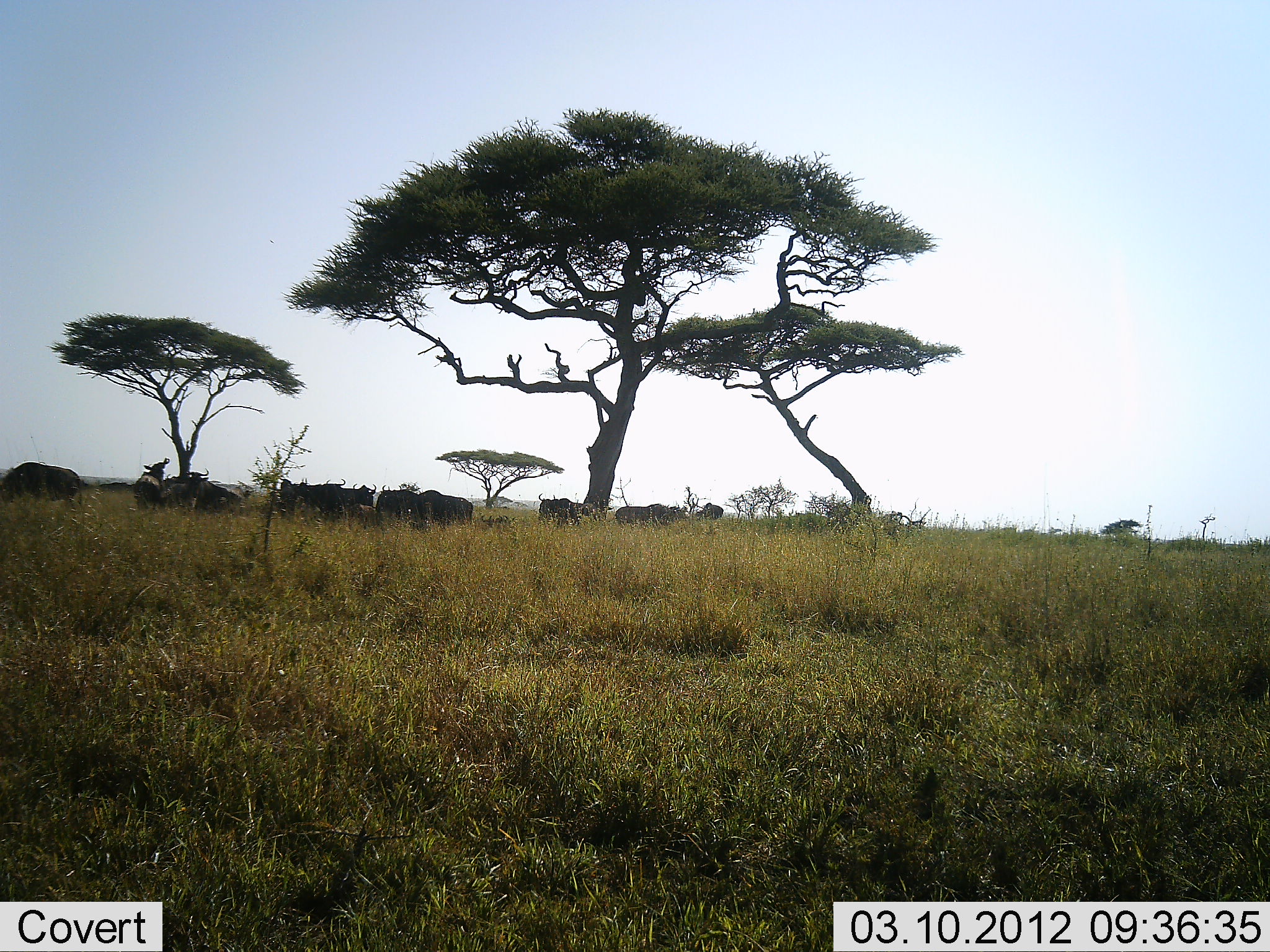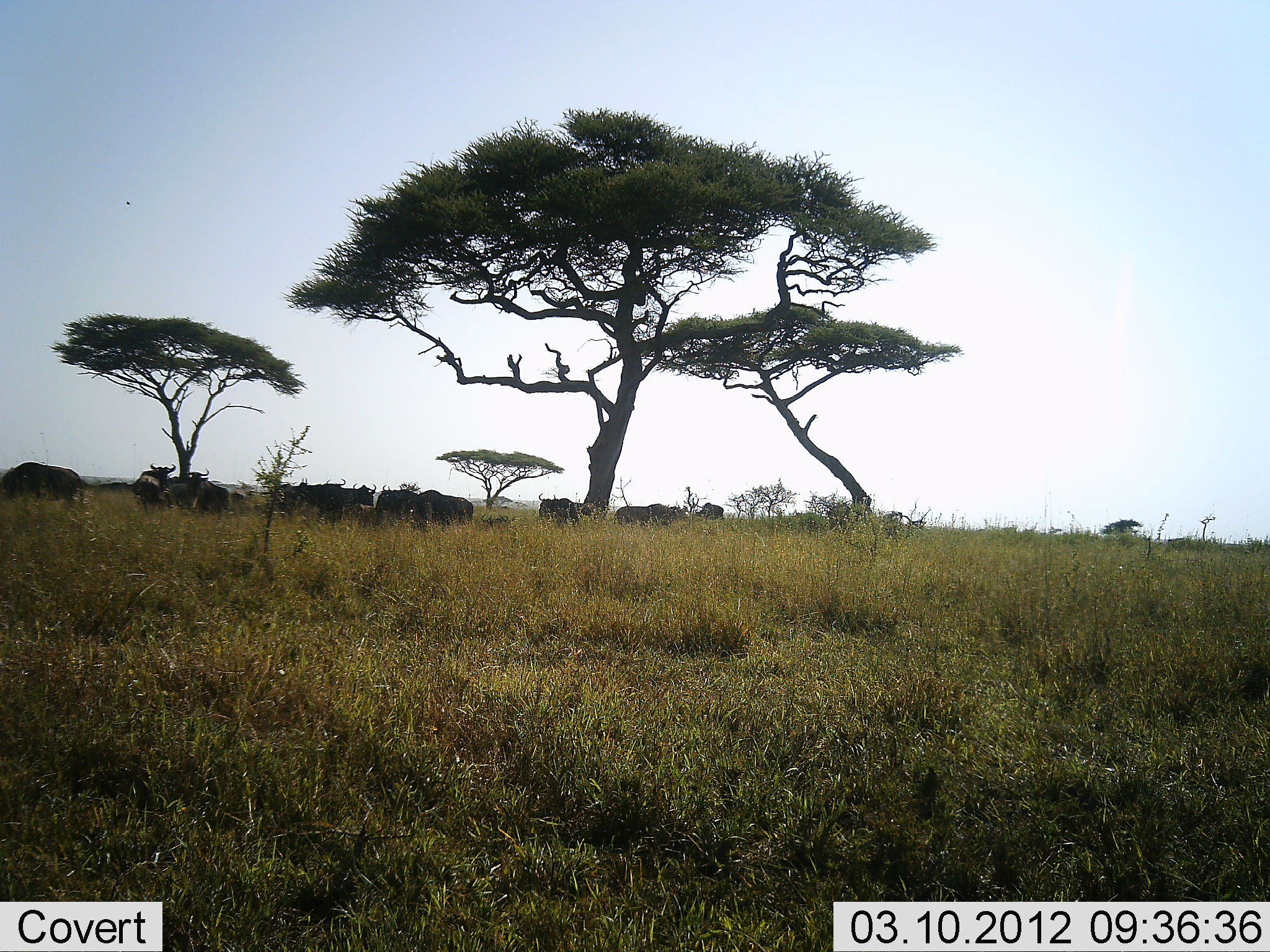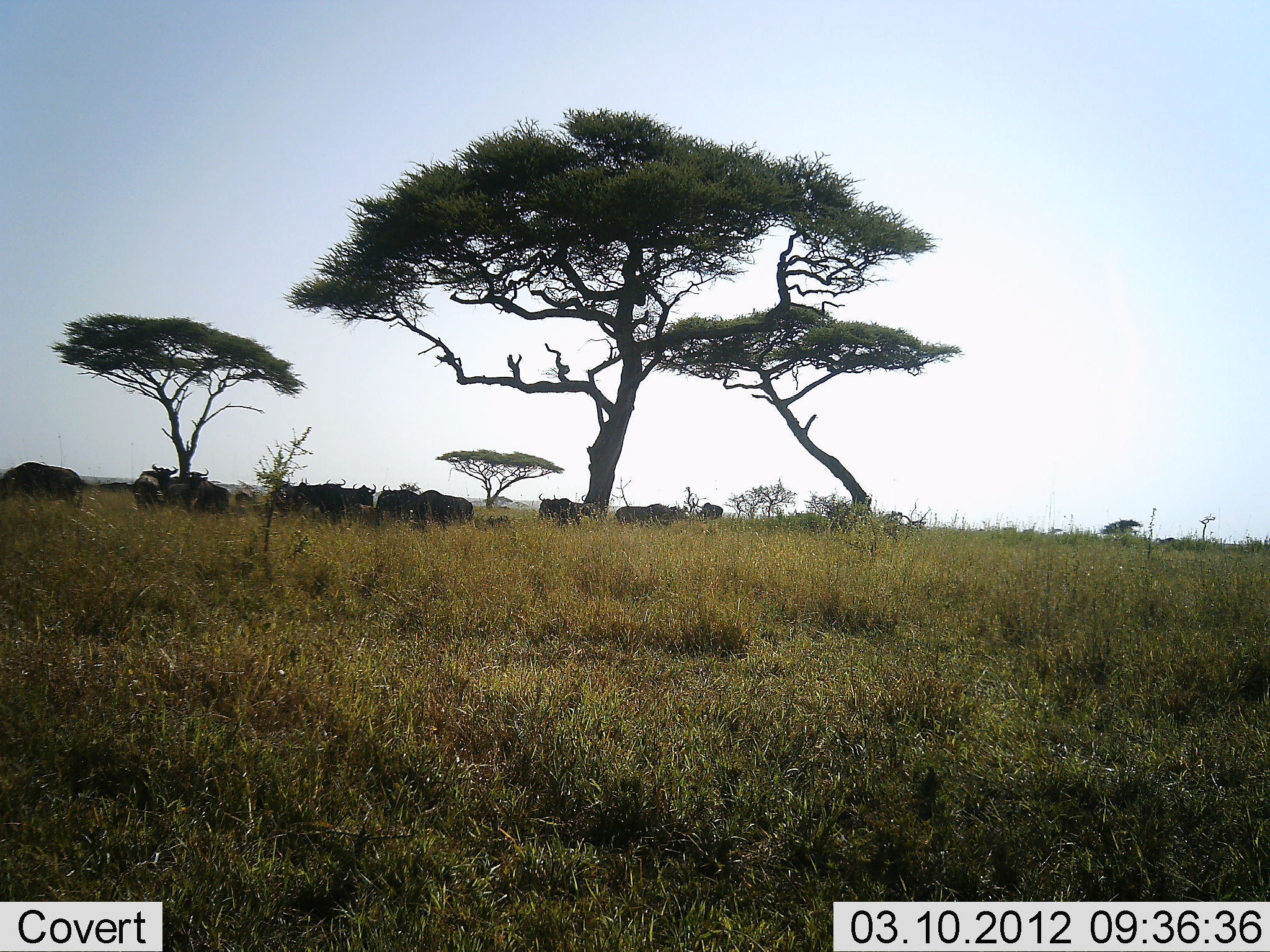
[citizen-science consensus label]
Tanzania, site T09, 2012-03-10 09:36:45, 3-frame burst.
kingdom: Animalia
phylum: Chordata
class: Mammalia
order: Artiodactyla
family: Bovidae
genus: Connochaetes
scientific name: Connochaetes taurinus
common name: blue wildebeest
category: wildebeest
Wildebeest (blue wildebeest) (Connochaetes taurinus), count 11-50. Behavior (volunteer vote fractions): standing 81%, resting 24%, moving 5%, interacting 5%. Young present (vote fraction): 0%. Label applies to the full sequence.